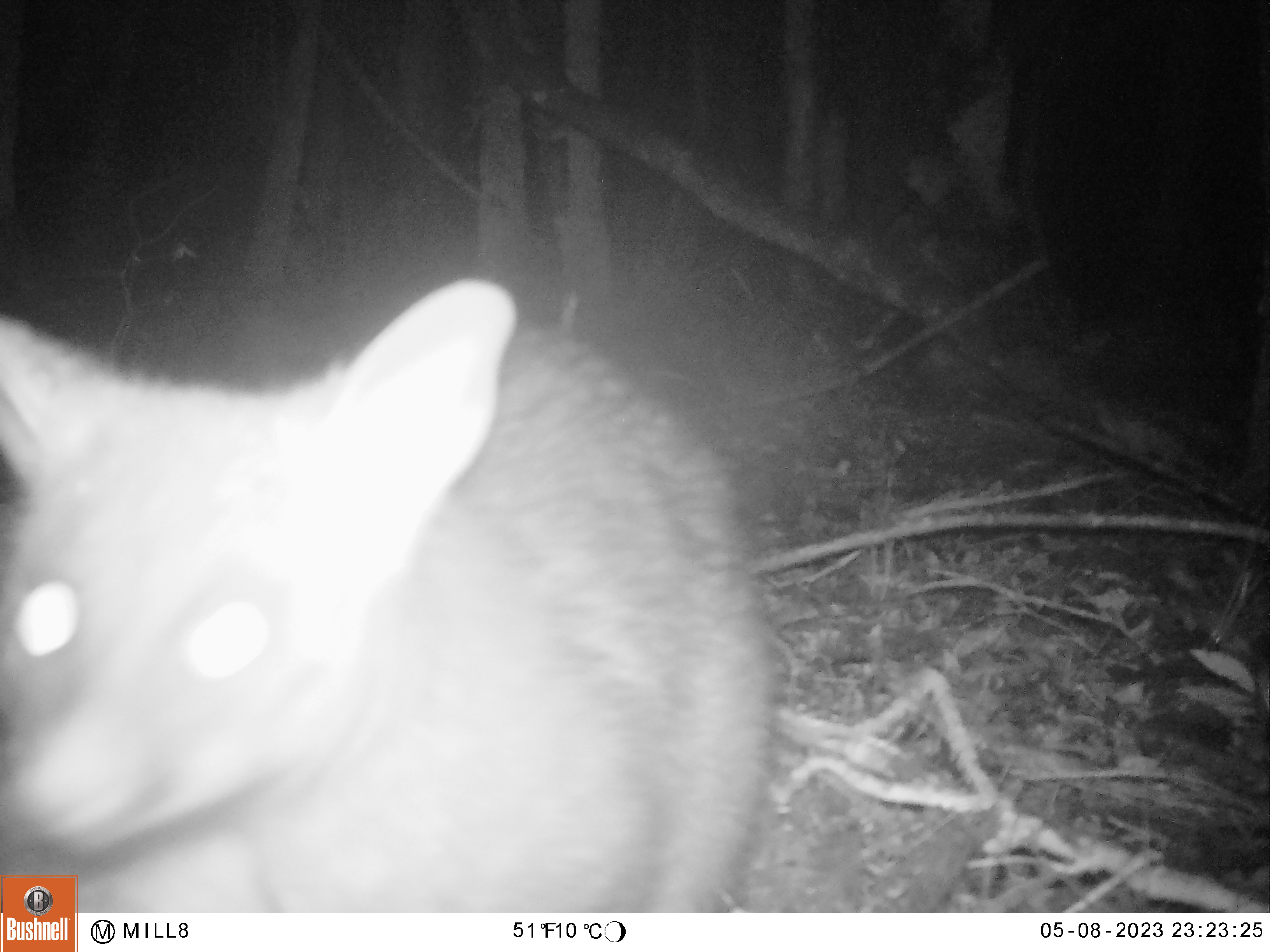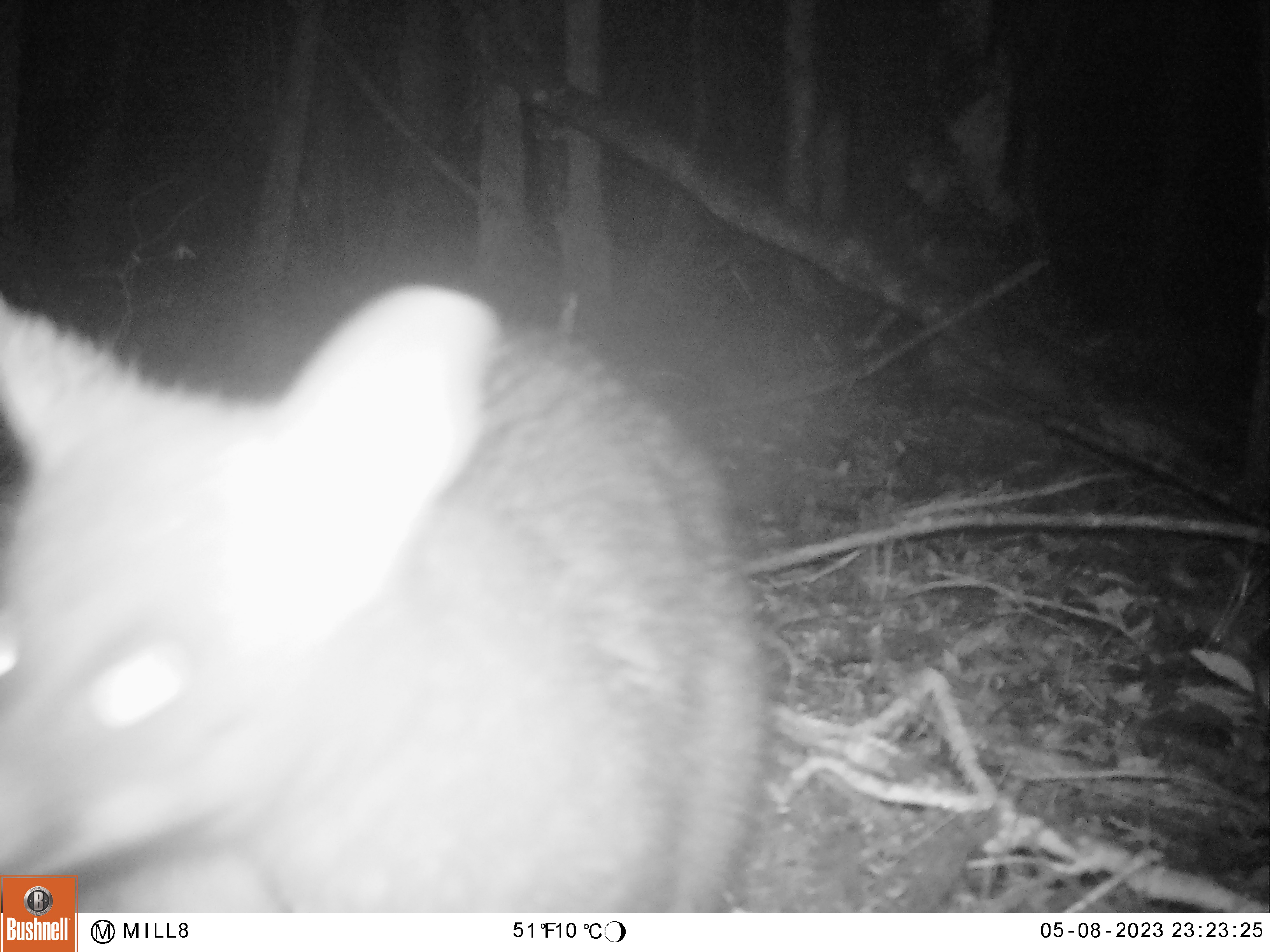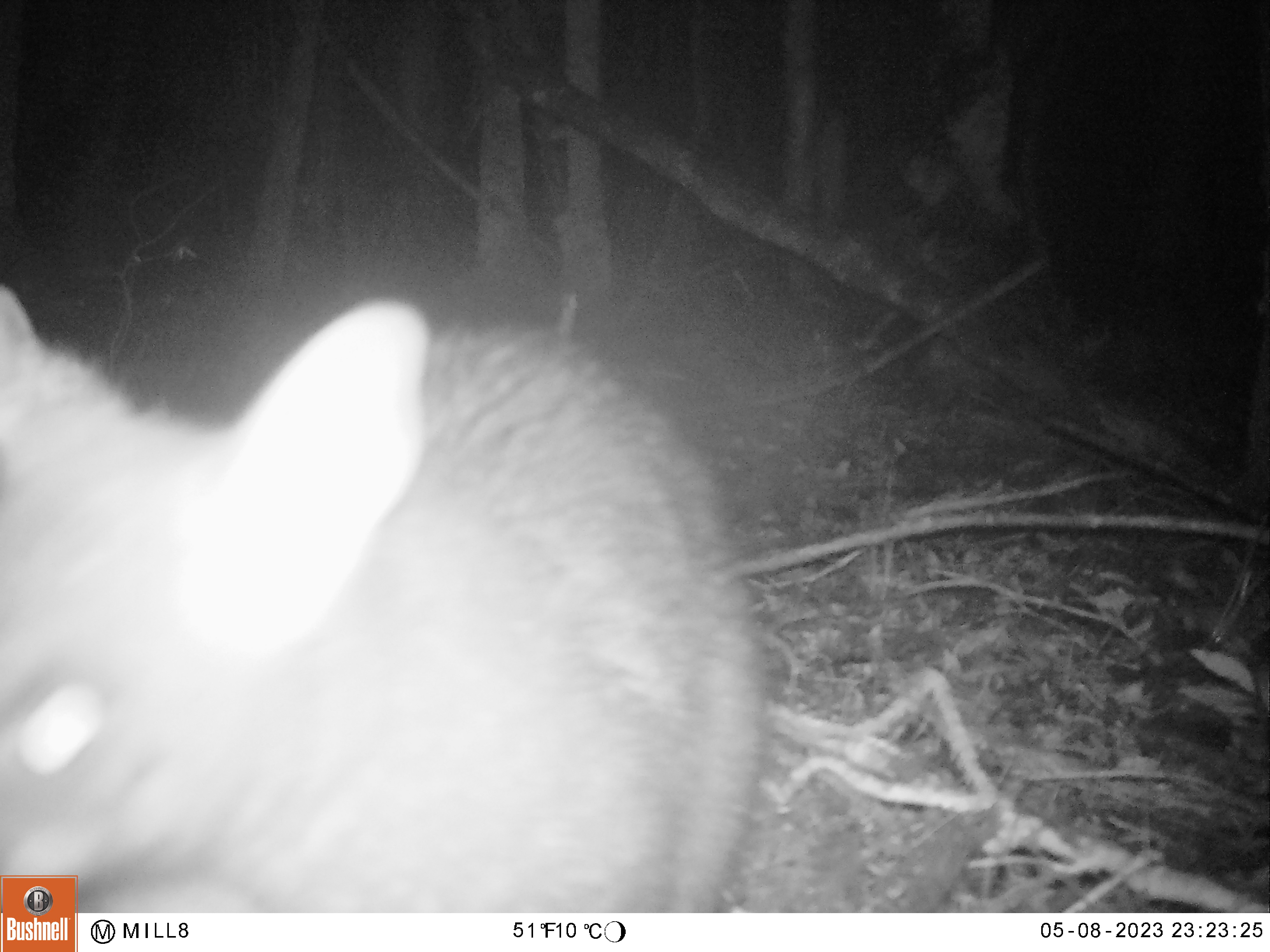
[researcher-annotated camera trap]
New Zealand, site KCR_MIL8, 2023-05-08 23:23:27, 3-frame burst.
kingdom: Animalia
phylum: Chordata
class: Mammalia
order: Diprotodontia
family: Phalangeridae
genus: Trichosurus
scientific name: Trichosurus vulpecula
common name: common brushtail possum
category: possum